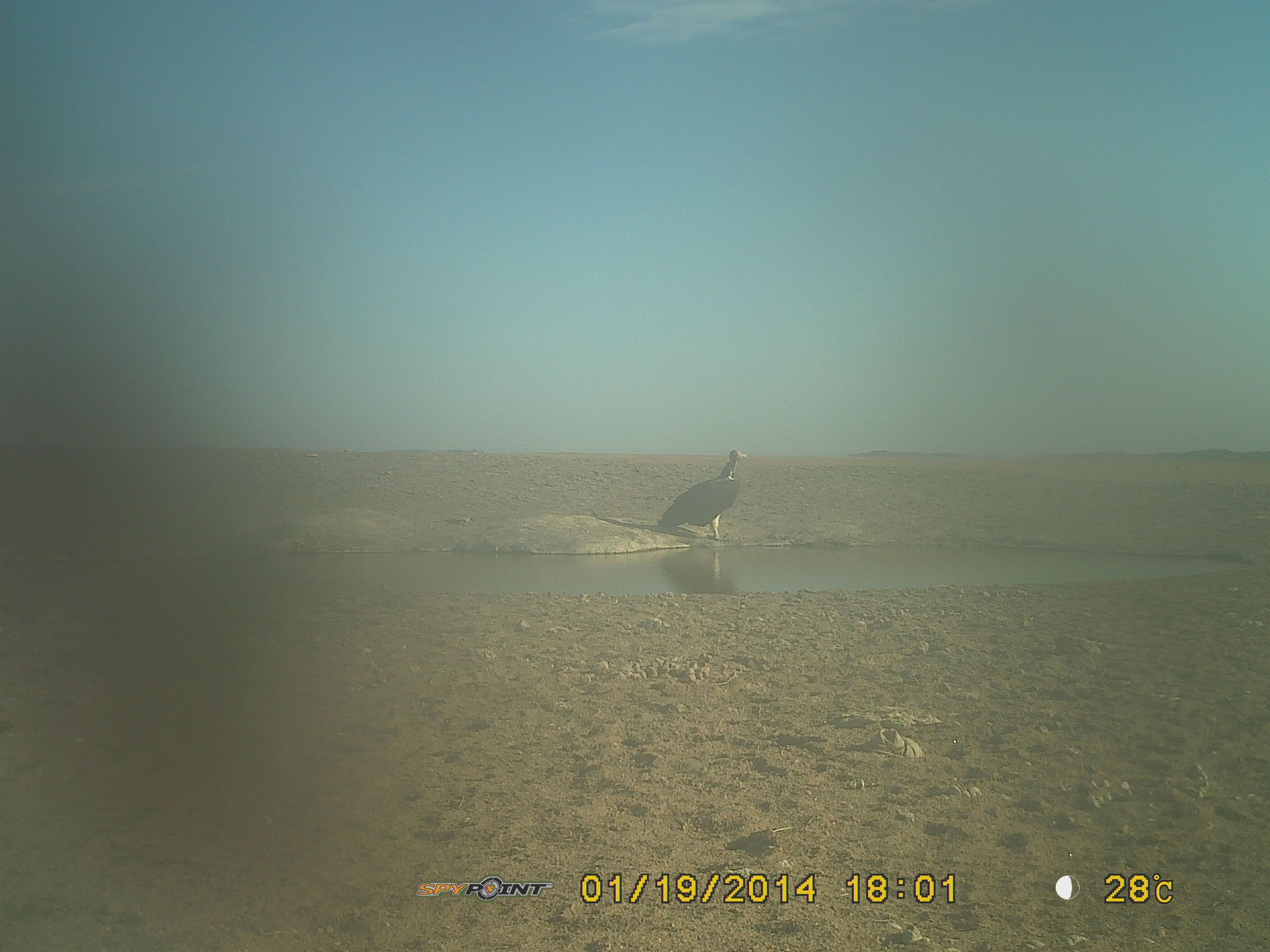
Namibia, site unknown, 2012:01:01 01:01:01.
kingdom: Animalia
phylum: Chordata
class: Aves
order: Accipitriformes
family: Accipitridae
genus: Torgos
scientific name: Torgos tracheliotos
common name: lappet-faced vulture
Torgos tracheliotos (lappet-faced vulture).